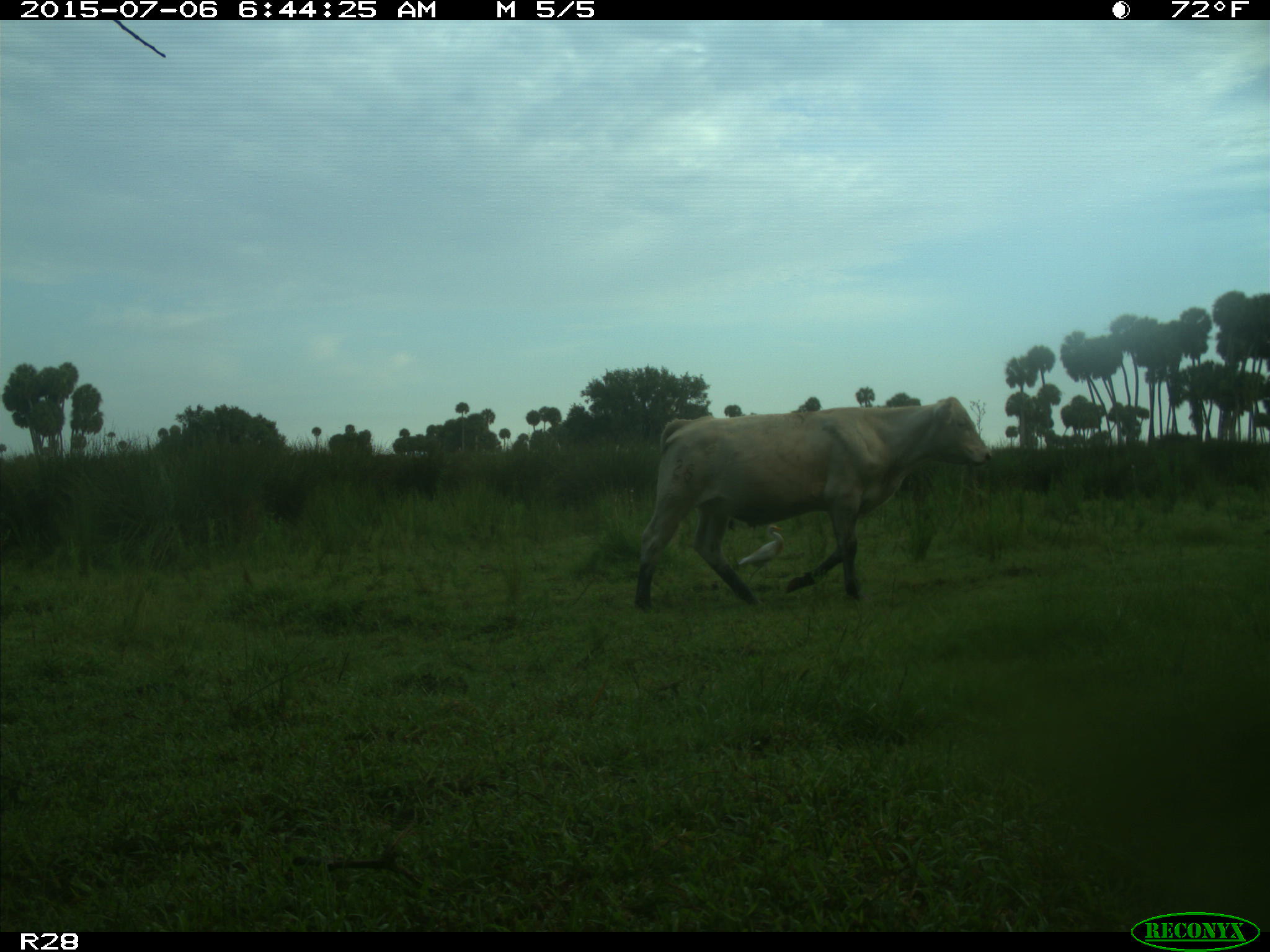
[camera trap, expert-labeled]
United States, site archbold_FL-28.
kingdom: Animalia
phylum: Chordata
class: Mammalia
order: Artiodactyla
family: Bovidae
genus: Bos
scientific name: Bos taurus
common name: domestic cow